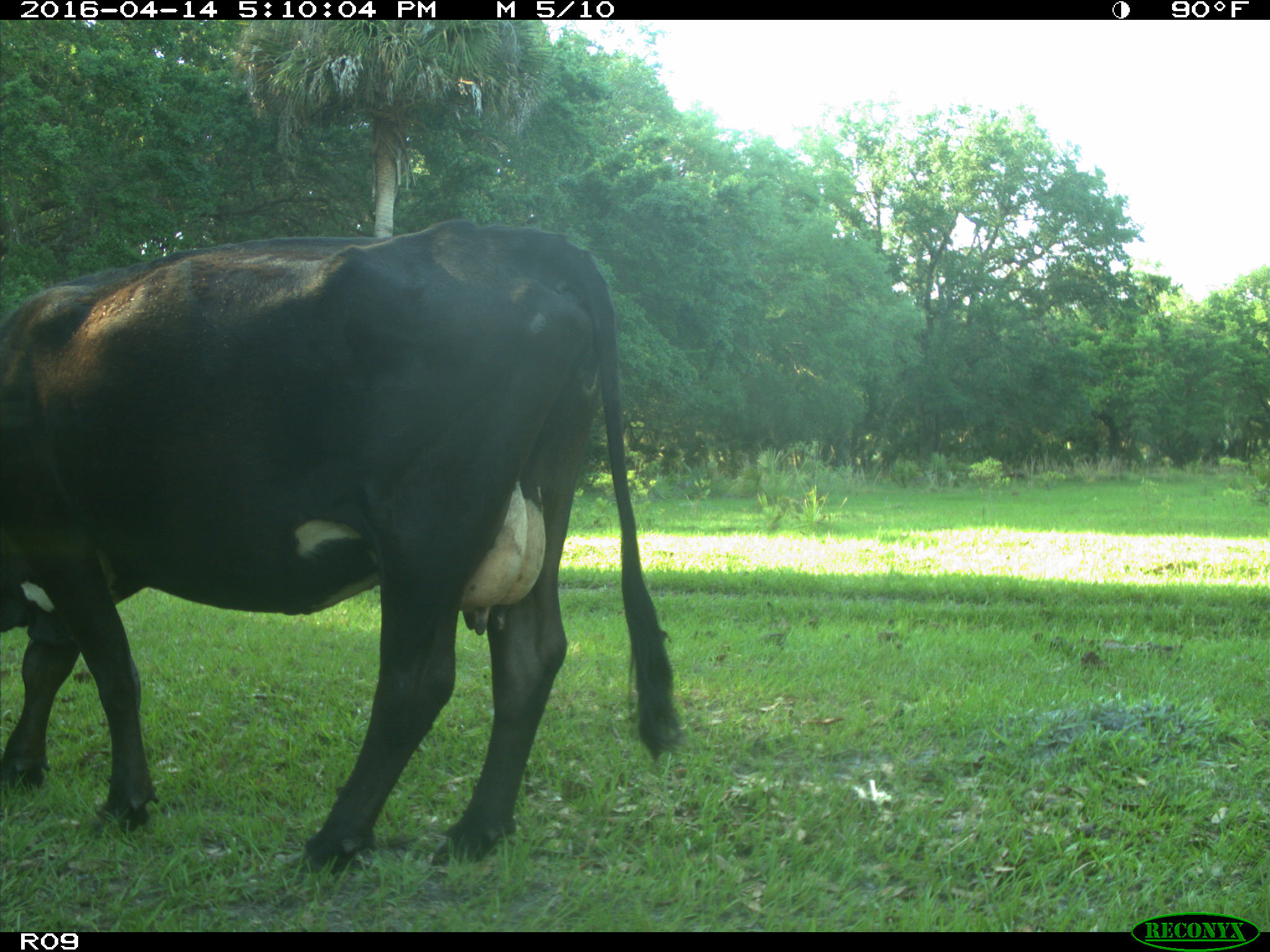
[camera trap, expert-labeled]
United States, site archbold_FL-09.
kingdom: Animalia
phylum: Chordata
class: Mammalia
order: Artiodactyla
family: Bovidae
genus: Bos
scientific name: Bos taurus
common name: domestic cow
Bos taurus (domestic cow).